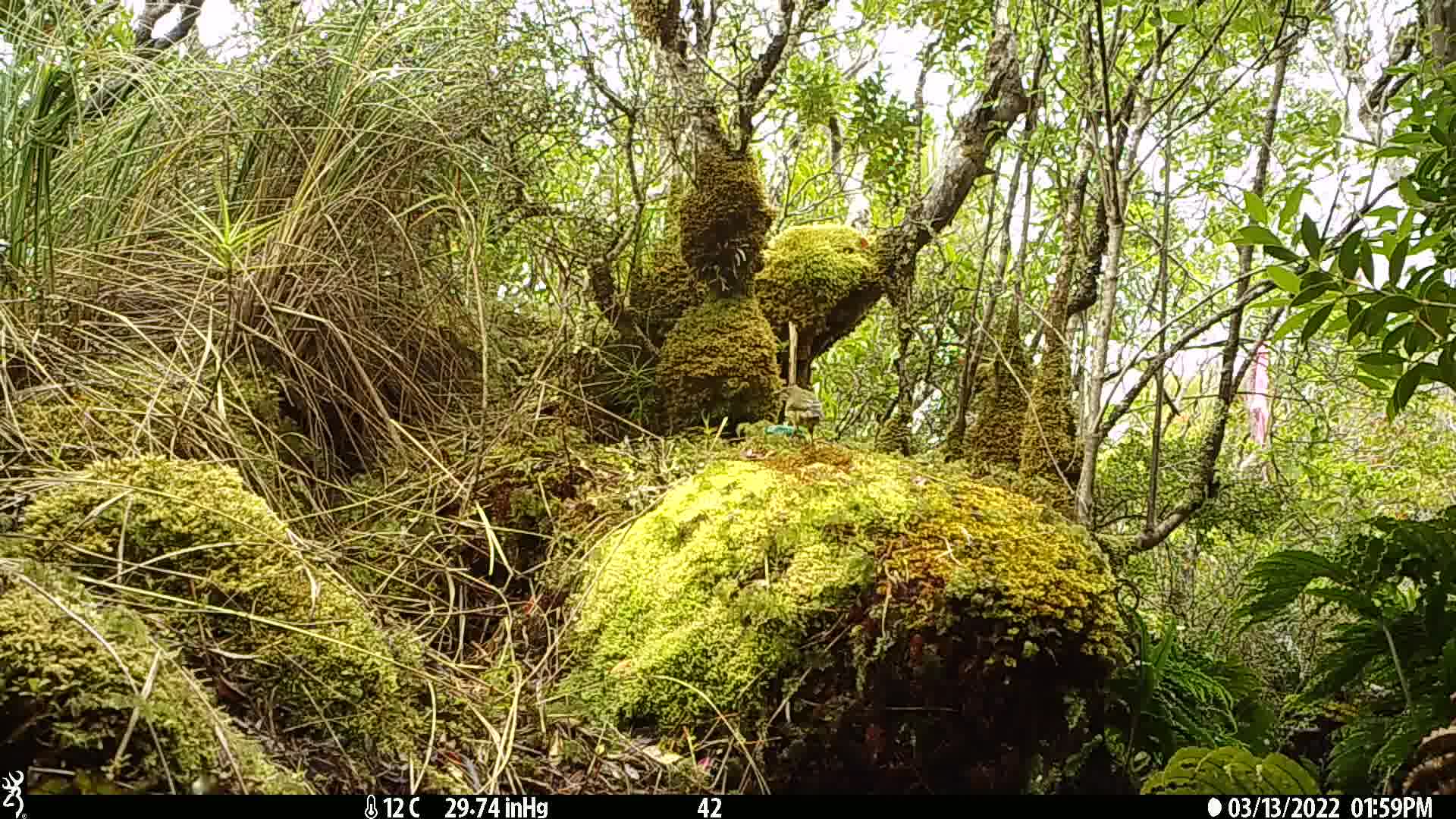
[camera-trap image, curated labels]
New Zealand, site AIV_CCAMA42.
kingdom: Animalia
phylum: Chordata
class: Aves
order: Passeriformes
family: Meliphagidae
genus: Anthornis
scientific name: Anthornis melanura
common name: new zealand bellbird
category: bellbird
Bellbird (new zealand bellbird) (Anthornis melanura).